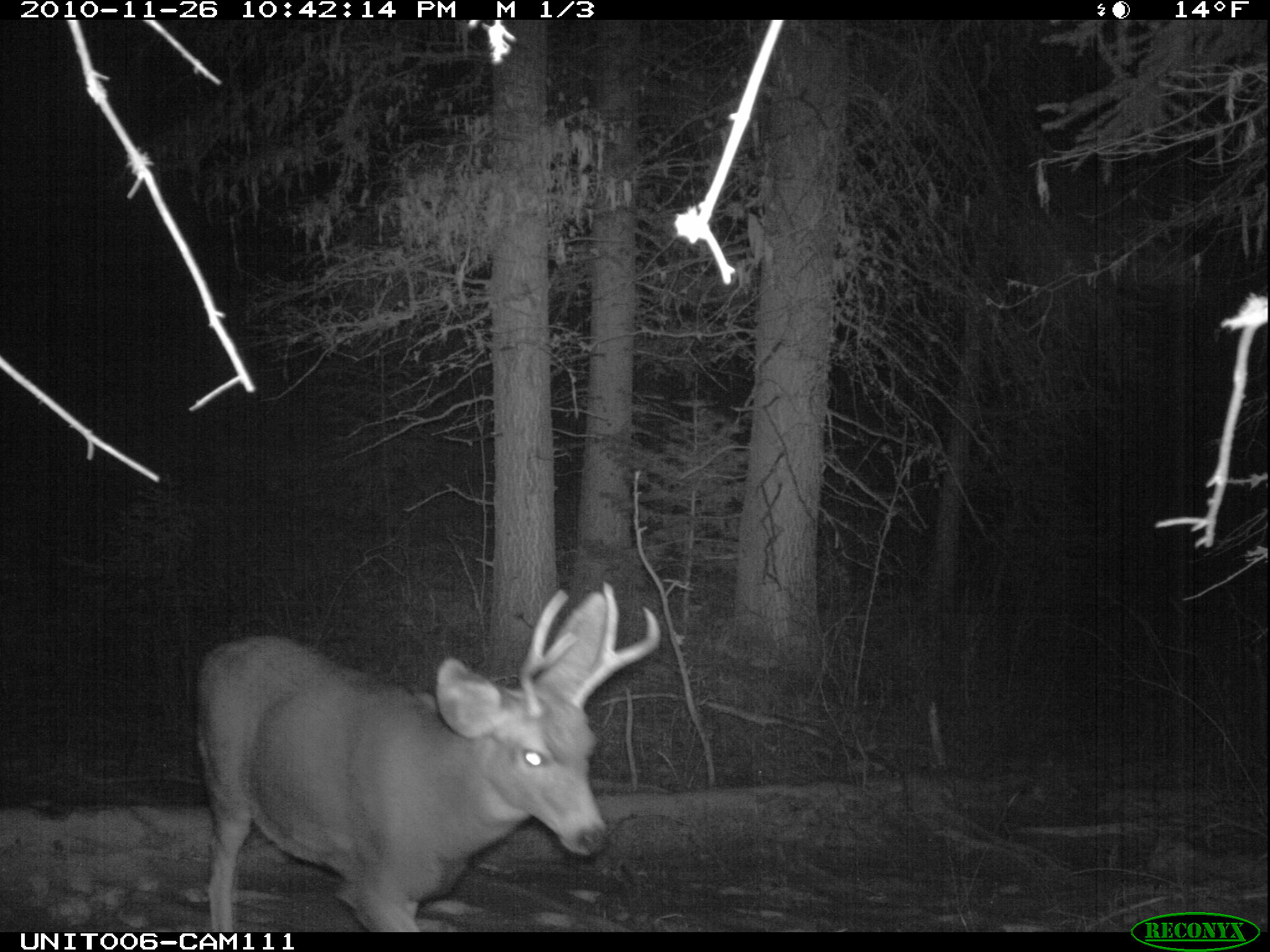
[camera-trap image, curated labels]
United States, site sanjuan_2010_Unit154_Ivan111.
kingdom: Animalia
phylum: Chordata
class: Mammalia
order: Artiodactyla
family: Cervidae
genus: Odocoileus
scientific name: Odocoileus hemionus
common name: mule deer